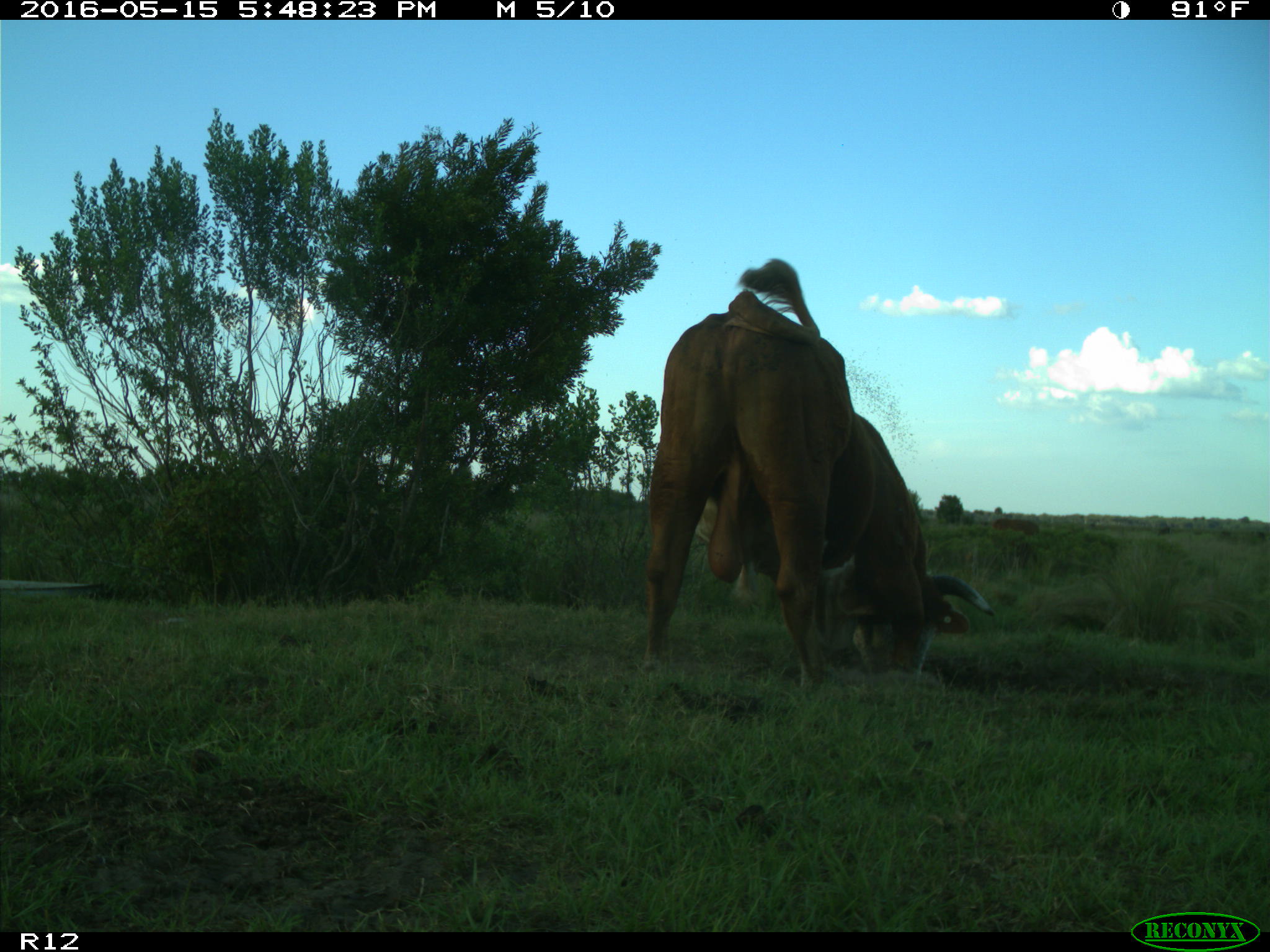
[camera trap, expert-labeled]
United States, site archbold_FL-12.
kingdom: Animalia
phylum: Chordata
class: Mammalia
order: Artiodactyla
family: Bovidae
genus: Bos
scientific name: Bos taurus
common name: domestic cow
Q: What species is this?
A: Bos taurus (domestic cow).